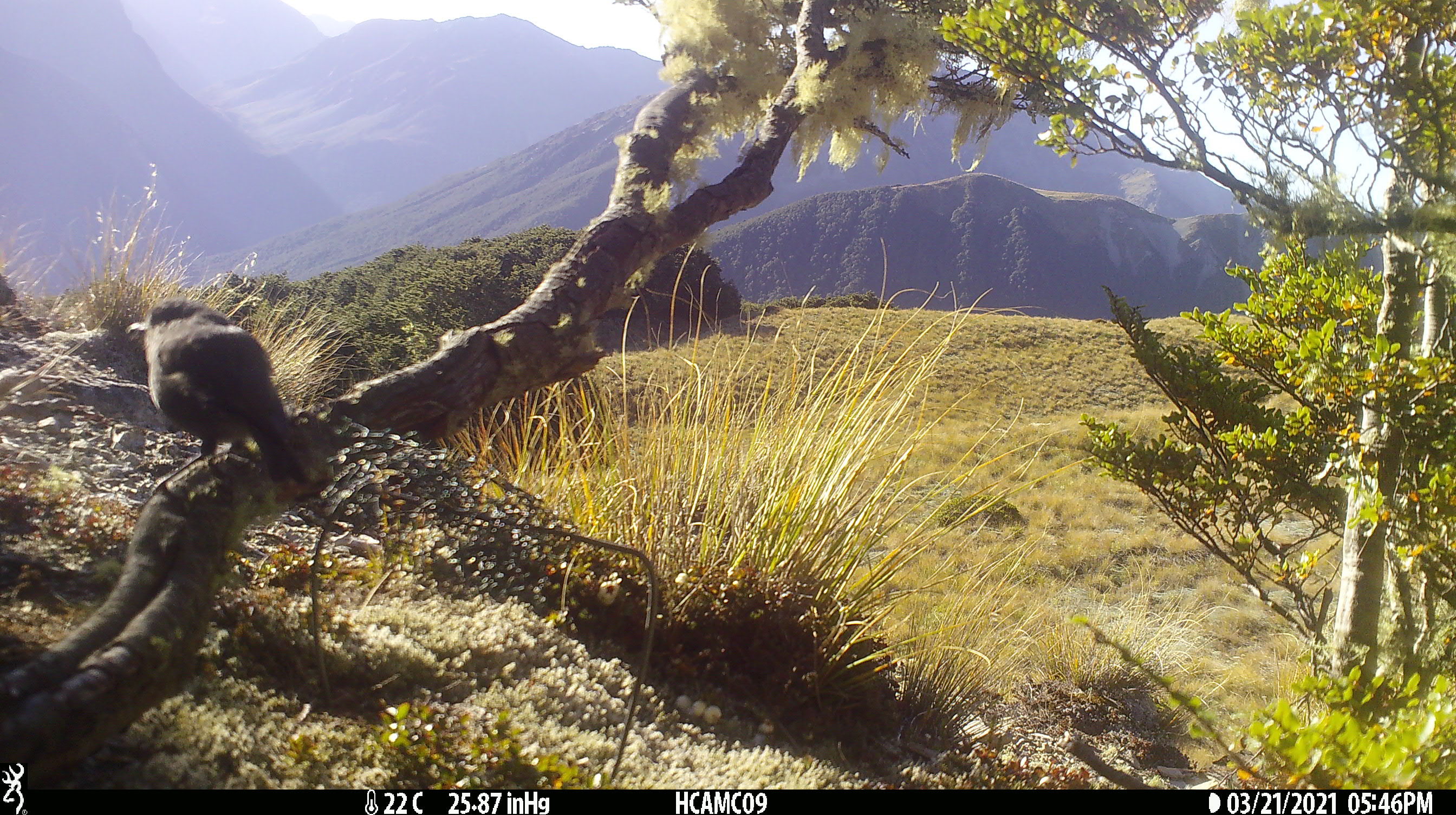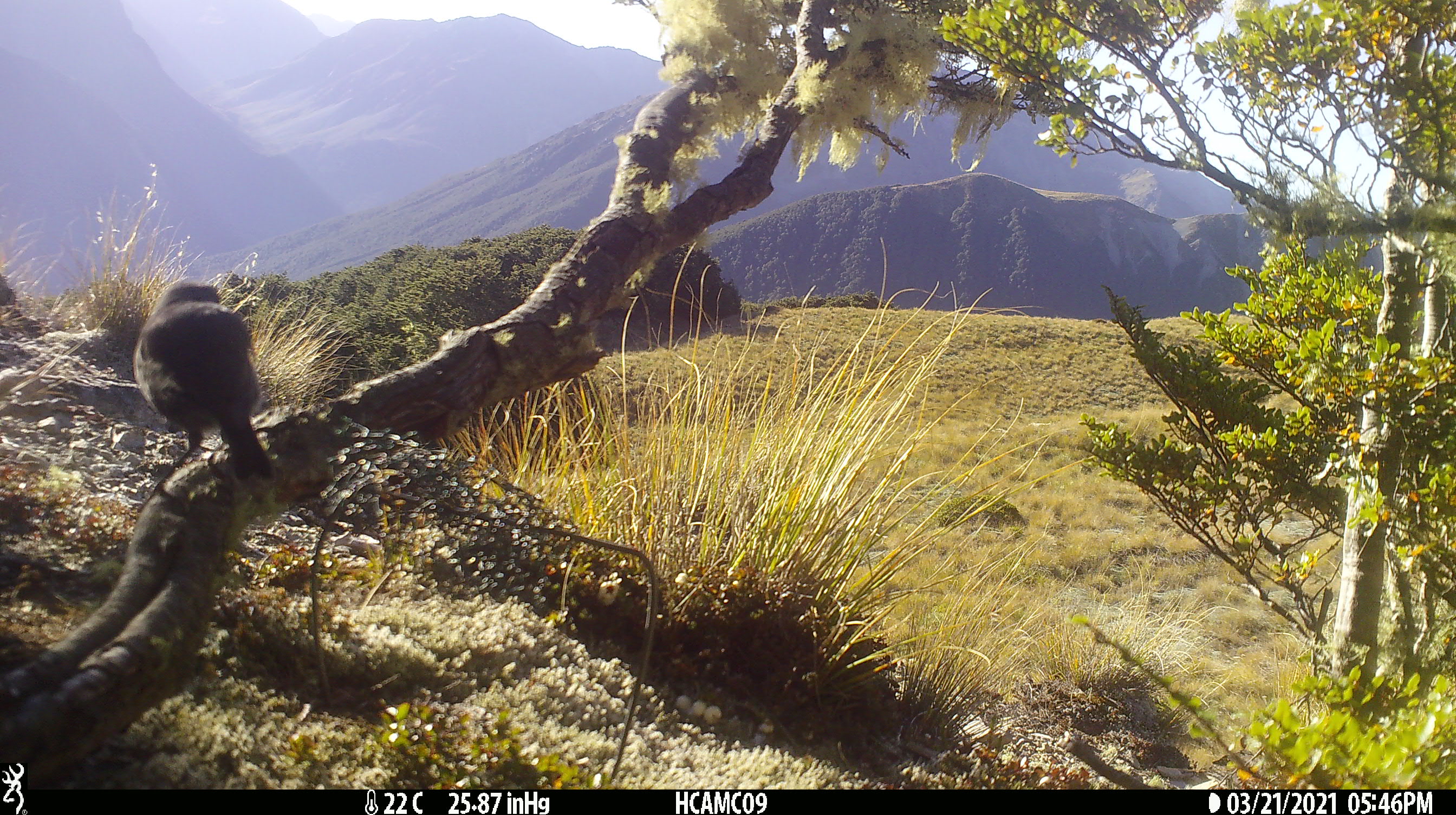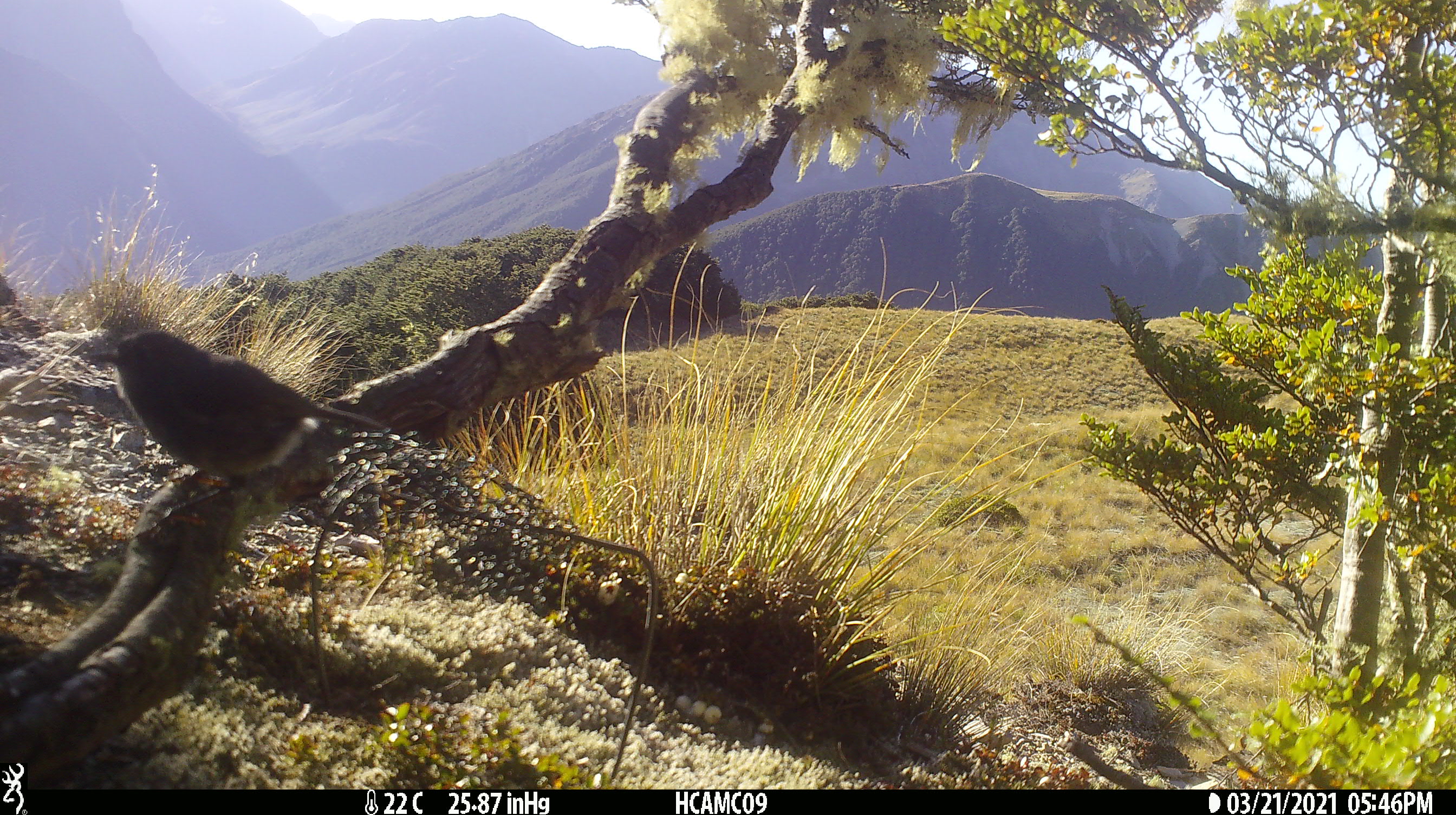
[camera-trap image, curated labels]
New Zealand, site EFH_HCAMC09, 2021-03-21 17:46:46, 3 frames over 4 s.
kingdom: Animalia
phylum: Chordata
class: Aves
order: Passeriformes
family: Petroicidae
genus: Petroica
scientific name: Petroica australis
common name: new zealand robin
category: robin